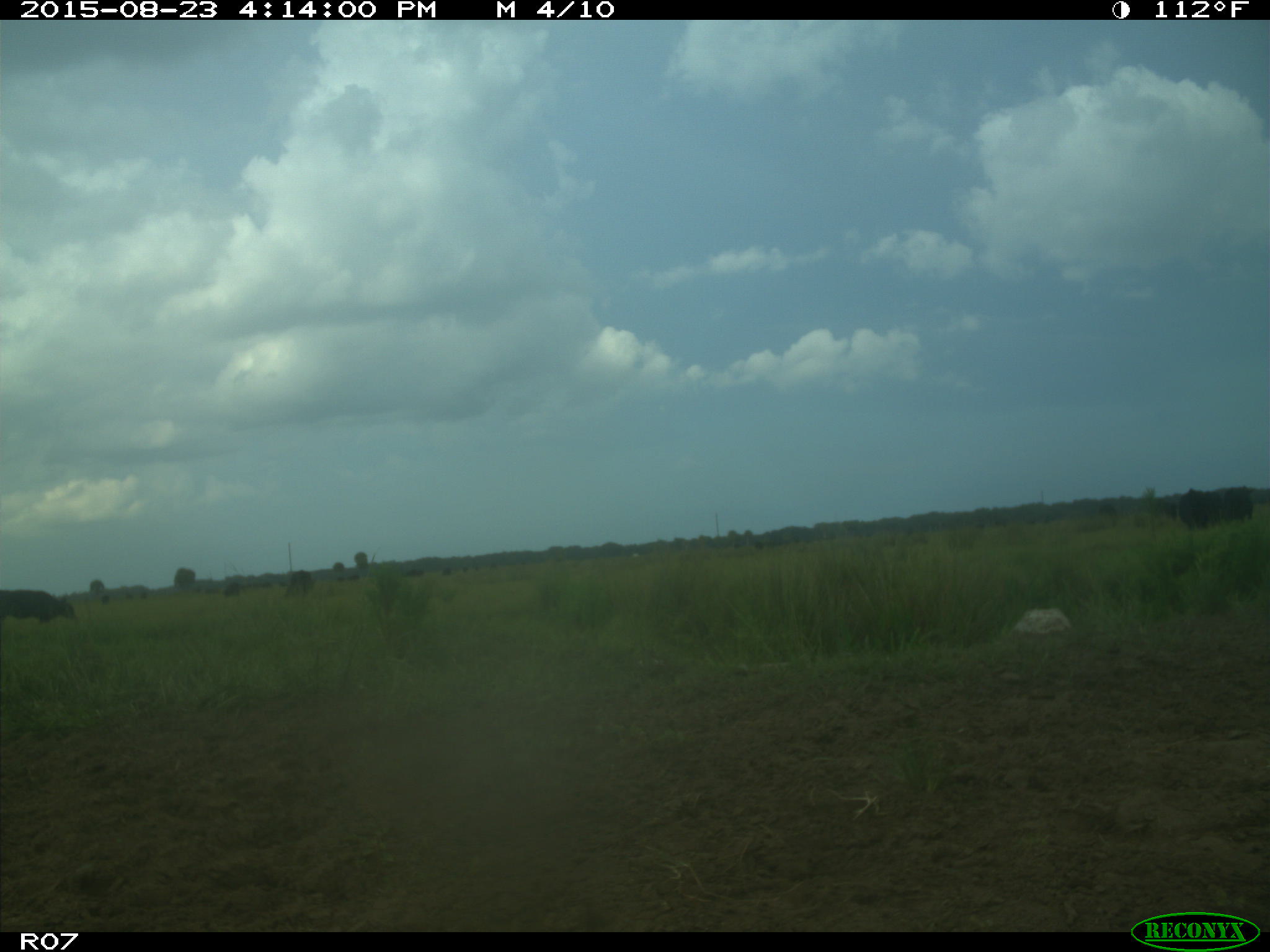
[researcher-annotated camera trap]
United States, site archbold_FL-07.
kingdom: Animalia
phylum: Chordata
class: Mammalia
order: Artiodactyla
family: Bovidae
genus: Bos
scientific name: Bos taurus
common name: domestic cow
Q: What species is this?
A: Bos taurus (domestic cow).